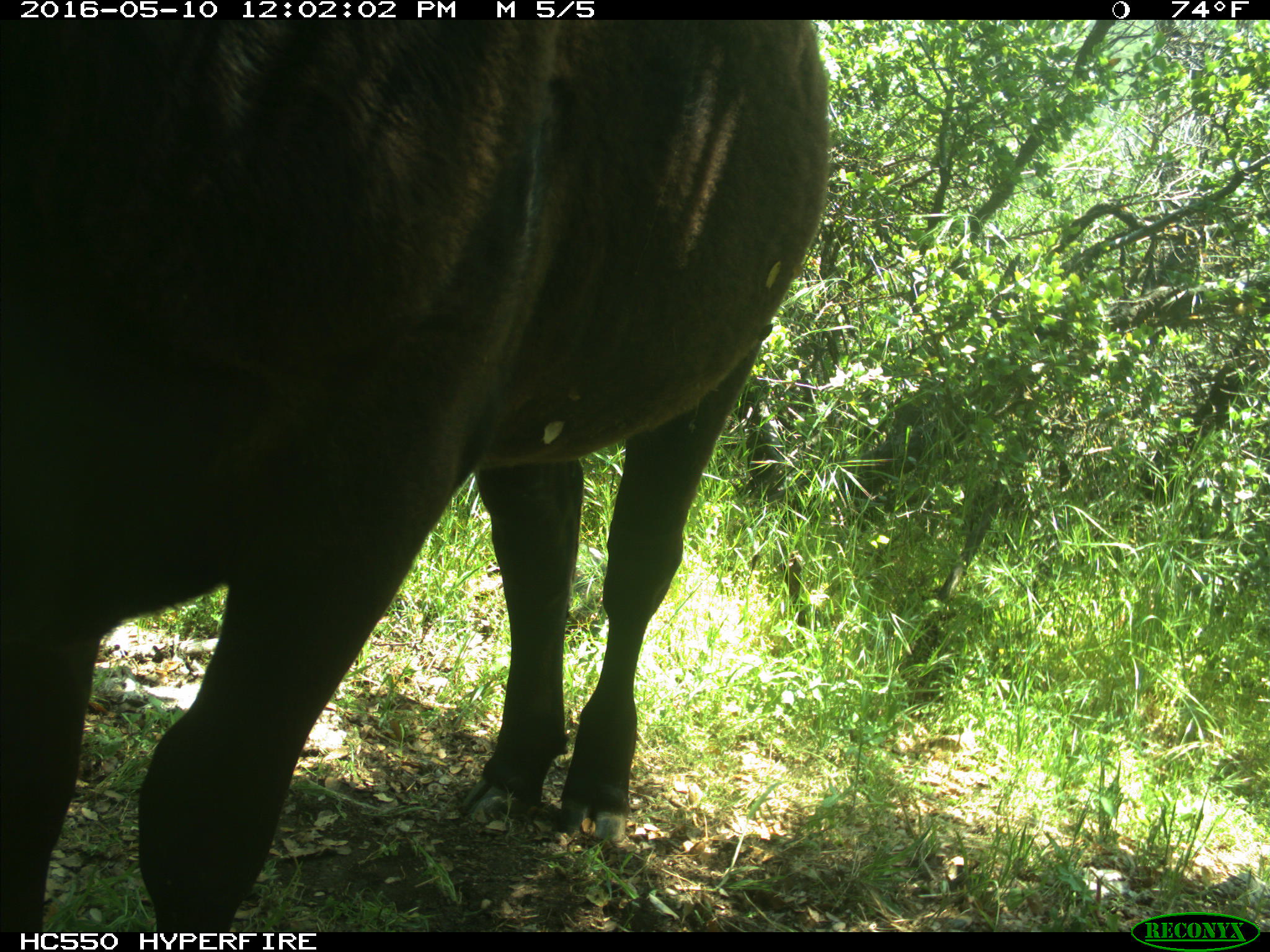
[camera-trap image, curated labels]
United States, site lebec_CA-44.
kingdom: Animalia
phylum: Chordata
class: Mammalia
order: Artiodactyla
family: Bovidae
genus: Bos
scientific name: Bos taurus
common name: domestic cow